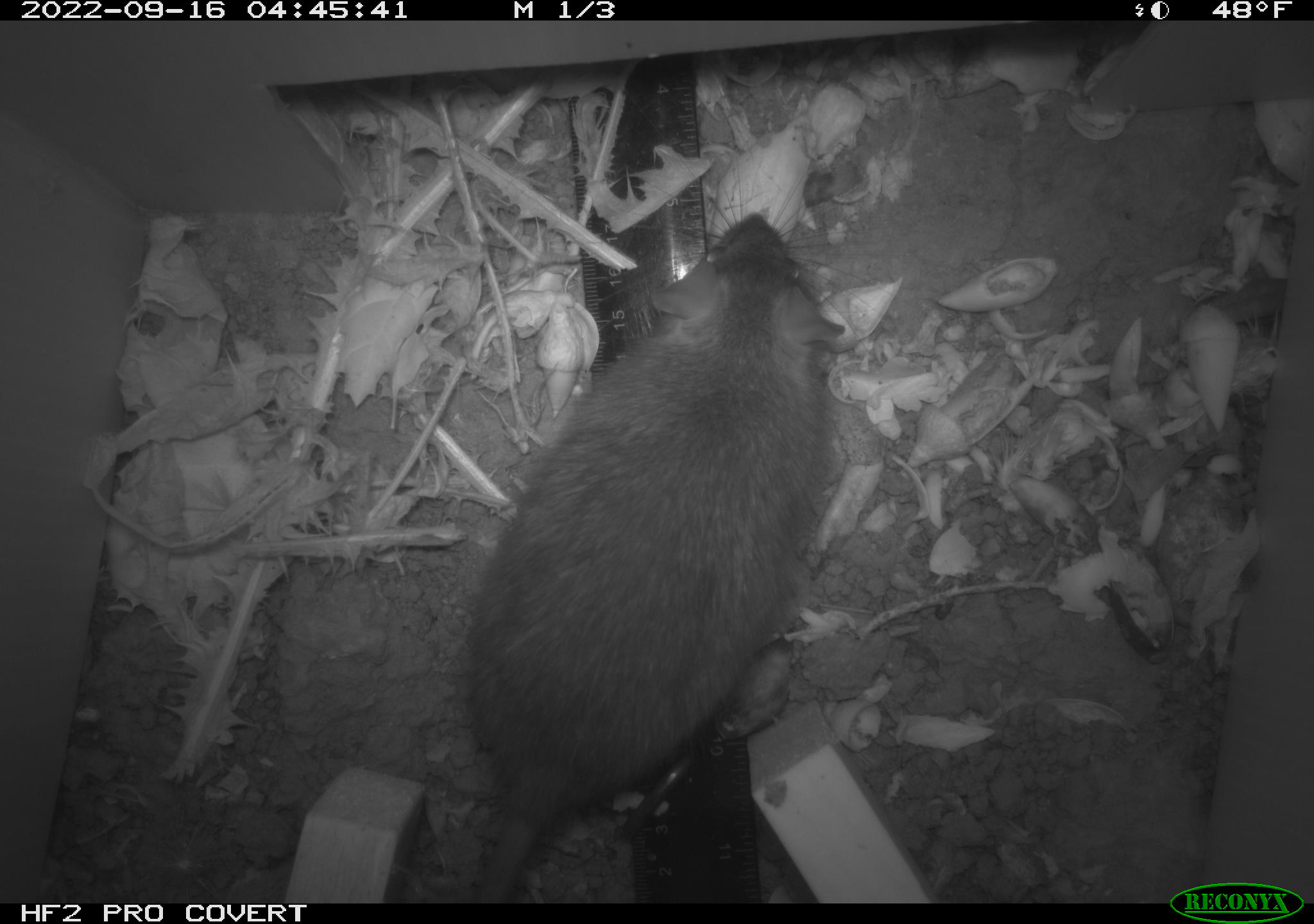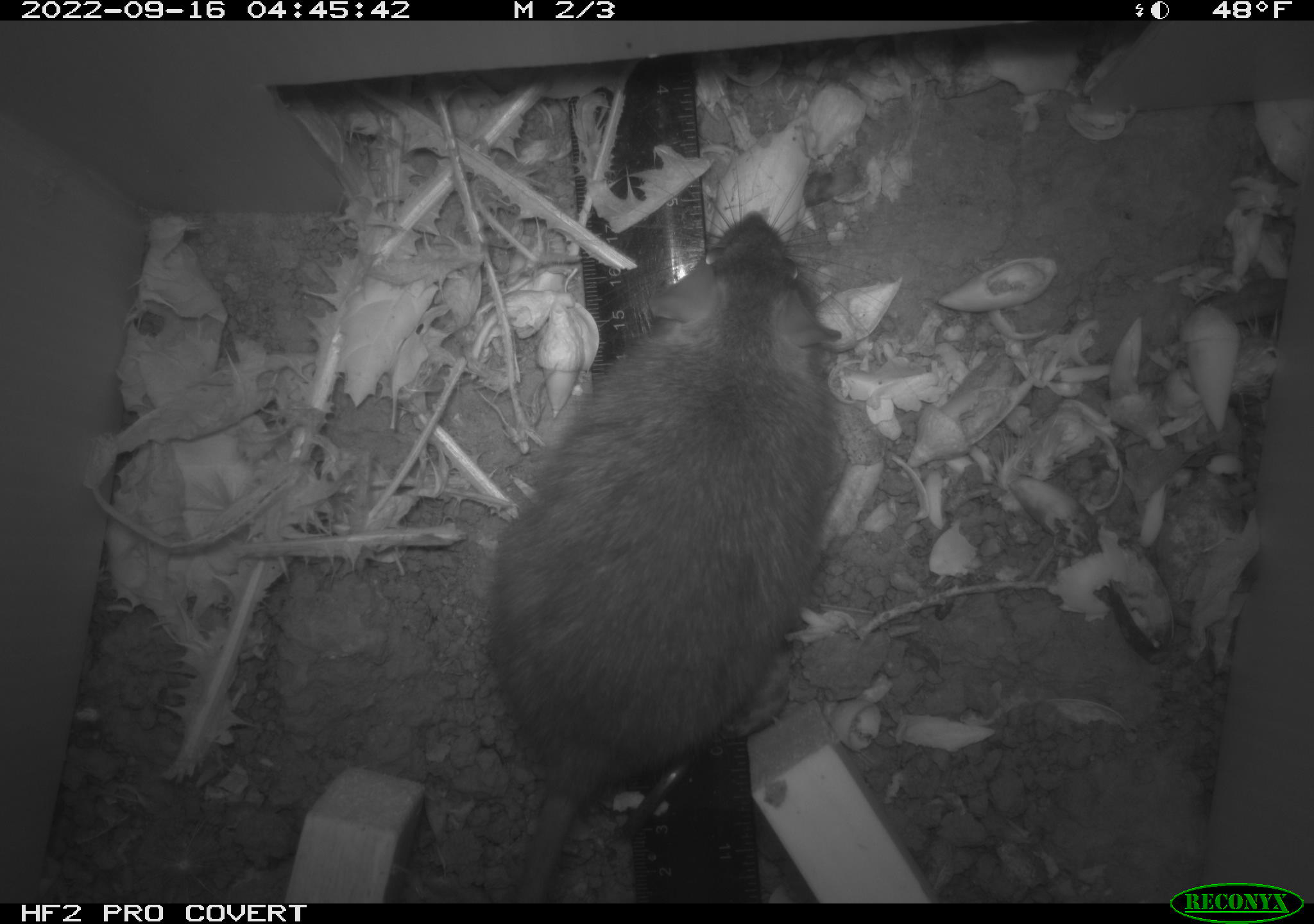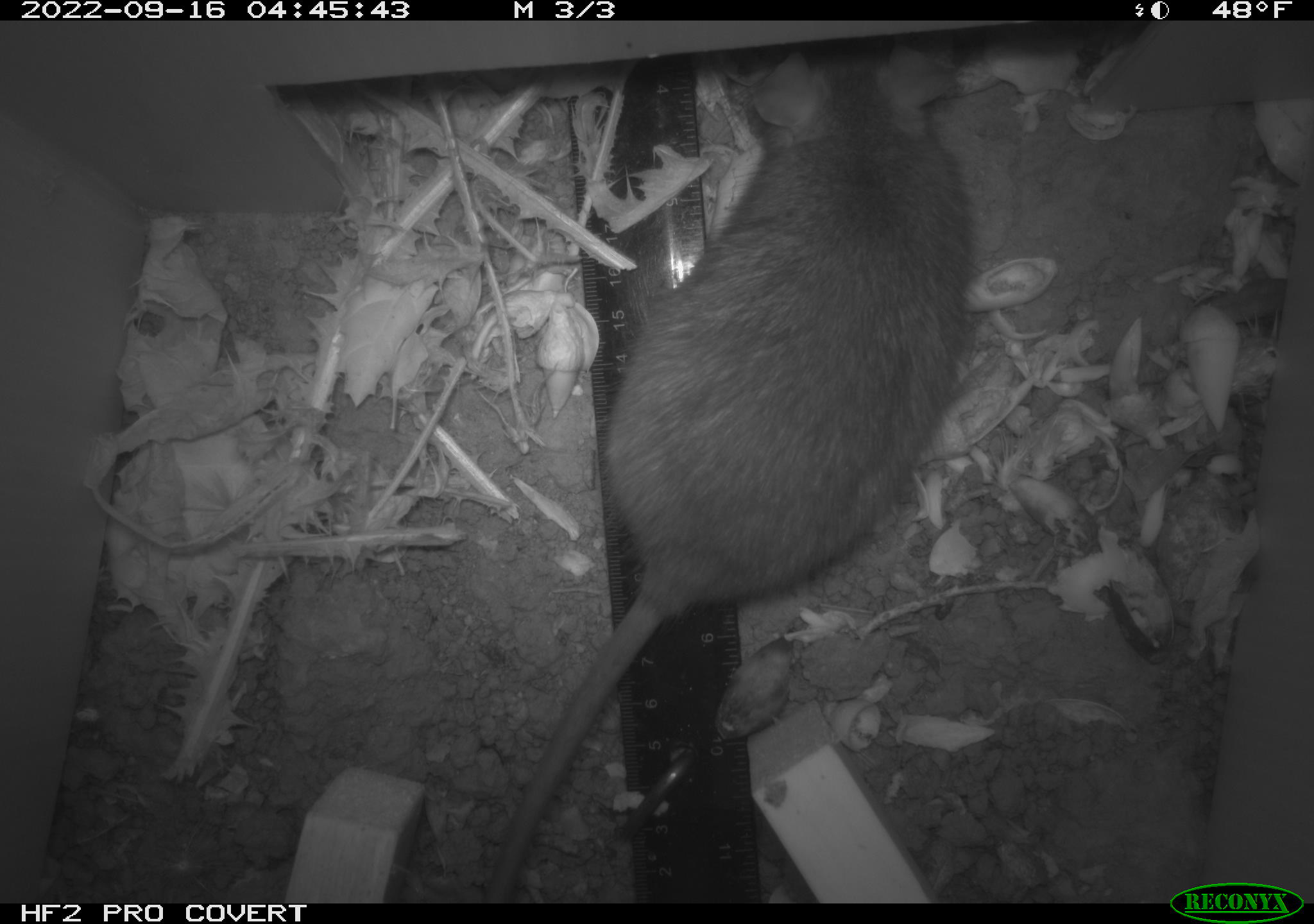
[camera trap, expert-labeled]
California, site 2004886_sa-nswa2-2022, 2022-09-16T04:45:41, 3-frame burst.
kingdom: Animalia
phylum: Chordata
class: Mammalia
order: Rodentia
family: Muridae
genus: Rattus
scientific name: Rattus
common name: rat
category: rattus species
Rattus species (rat) (Rattus).